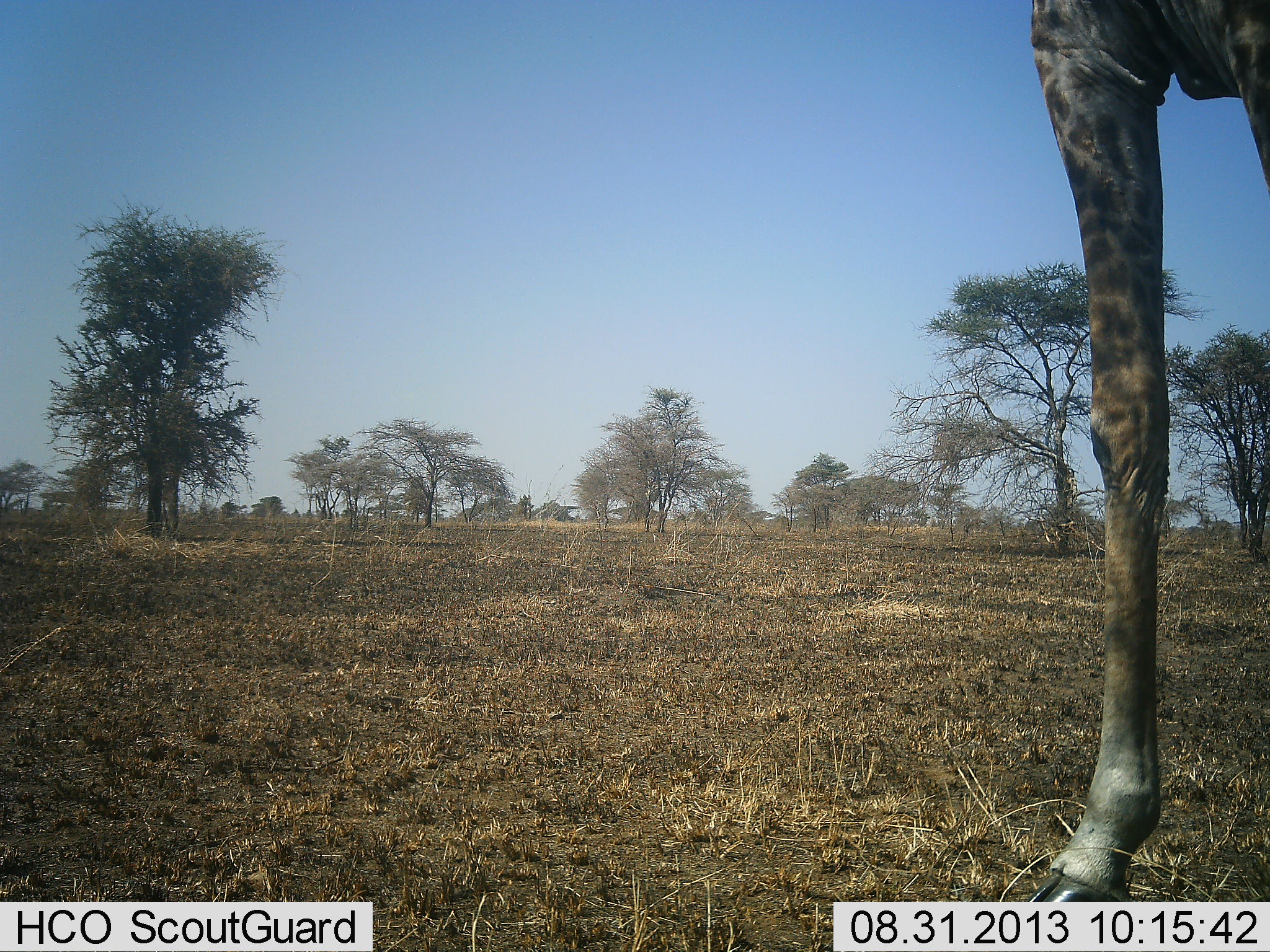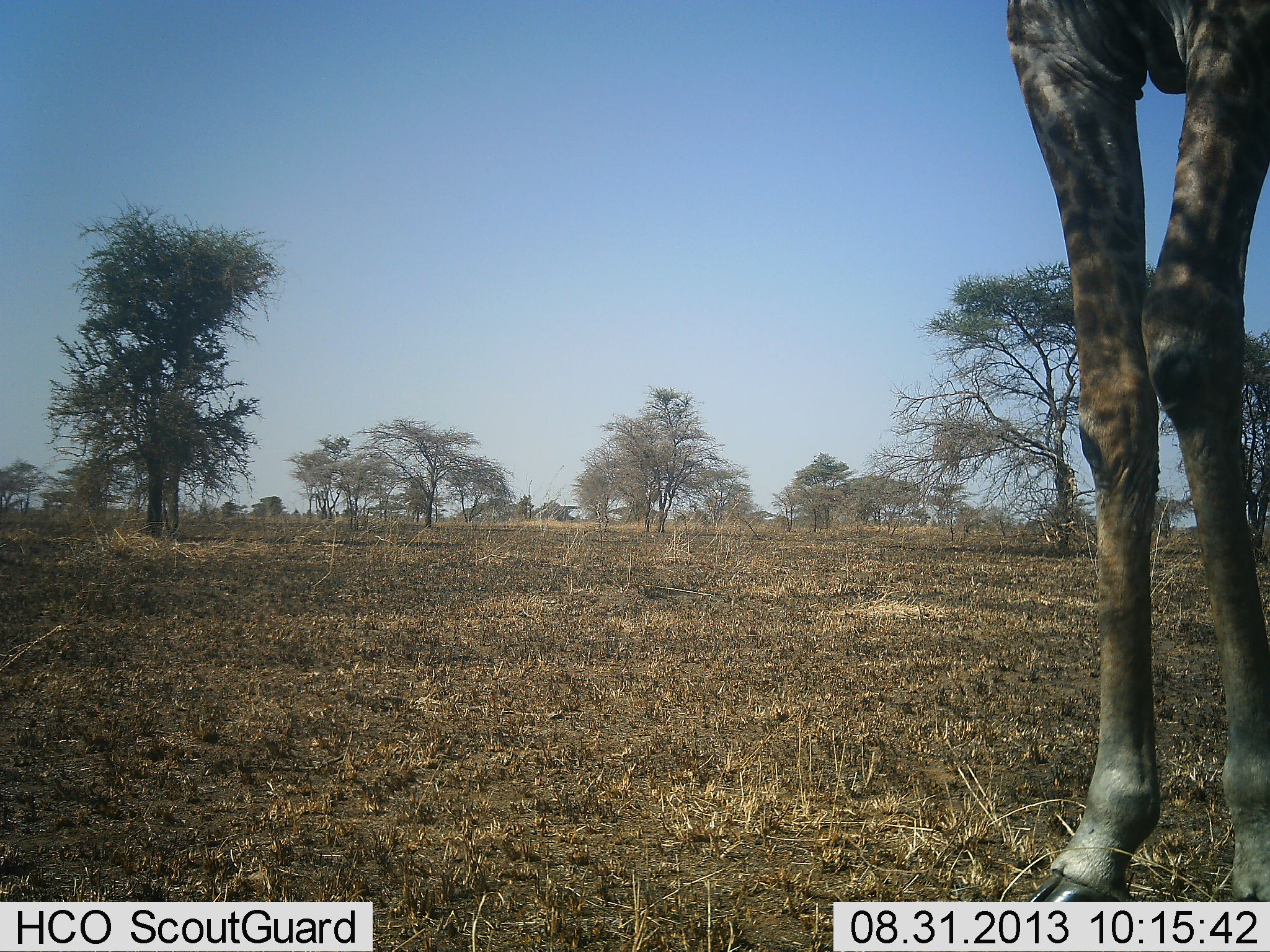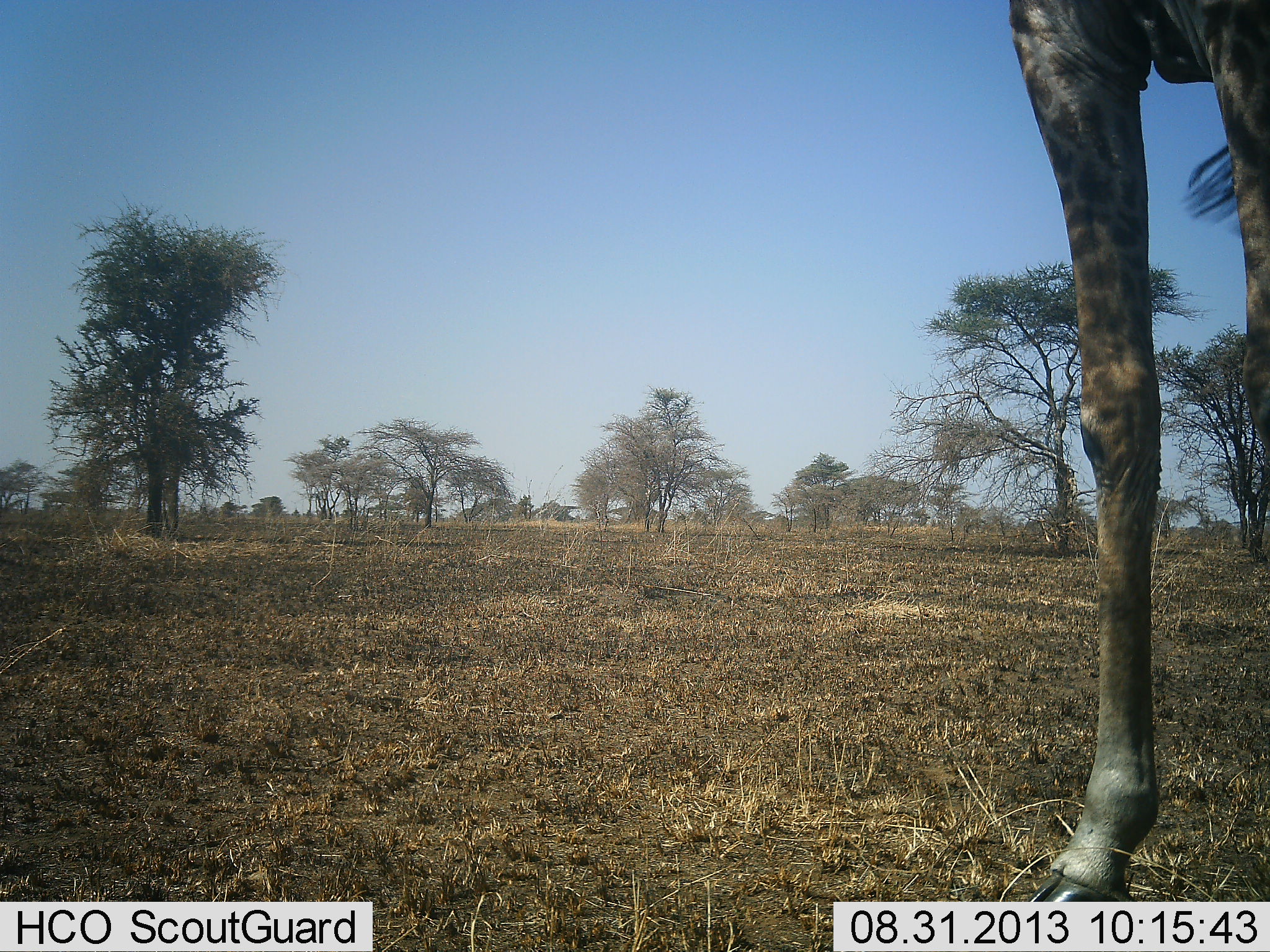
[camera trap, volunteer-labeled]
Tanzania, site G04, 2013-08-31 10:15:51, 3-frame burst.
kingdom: Animalia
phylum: Chordata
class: Mammalia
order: Artiodactyla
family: Giraffidae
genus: Giraffa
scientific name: Giraffa camelopardalis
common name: giraffe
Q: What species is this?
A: Giraffe (Giraffa camelopardalis).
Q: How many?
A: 1.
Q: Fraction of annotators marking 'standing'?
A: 91%.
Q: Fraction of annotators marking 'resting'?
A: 0%.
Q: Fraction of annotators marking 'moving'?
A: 14%.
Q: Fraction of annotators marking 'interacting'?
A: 0%.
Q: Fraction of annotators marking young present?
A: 0%.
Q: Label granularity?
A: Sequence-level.